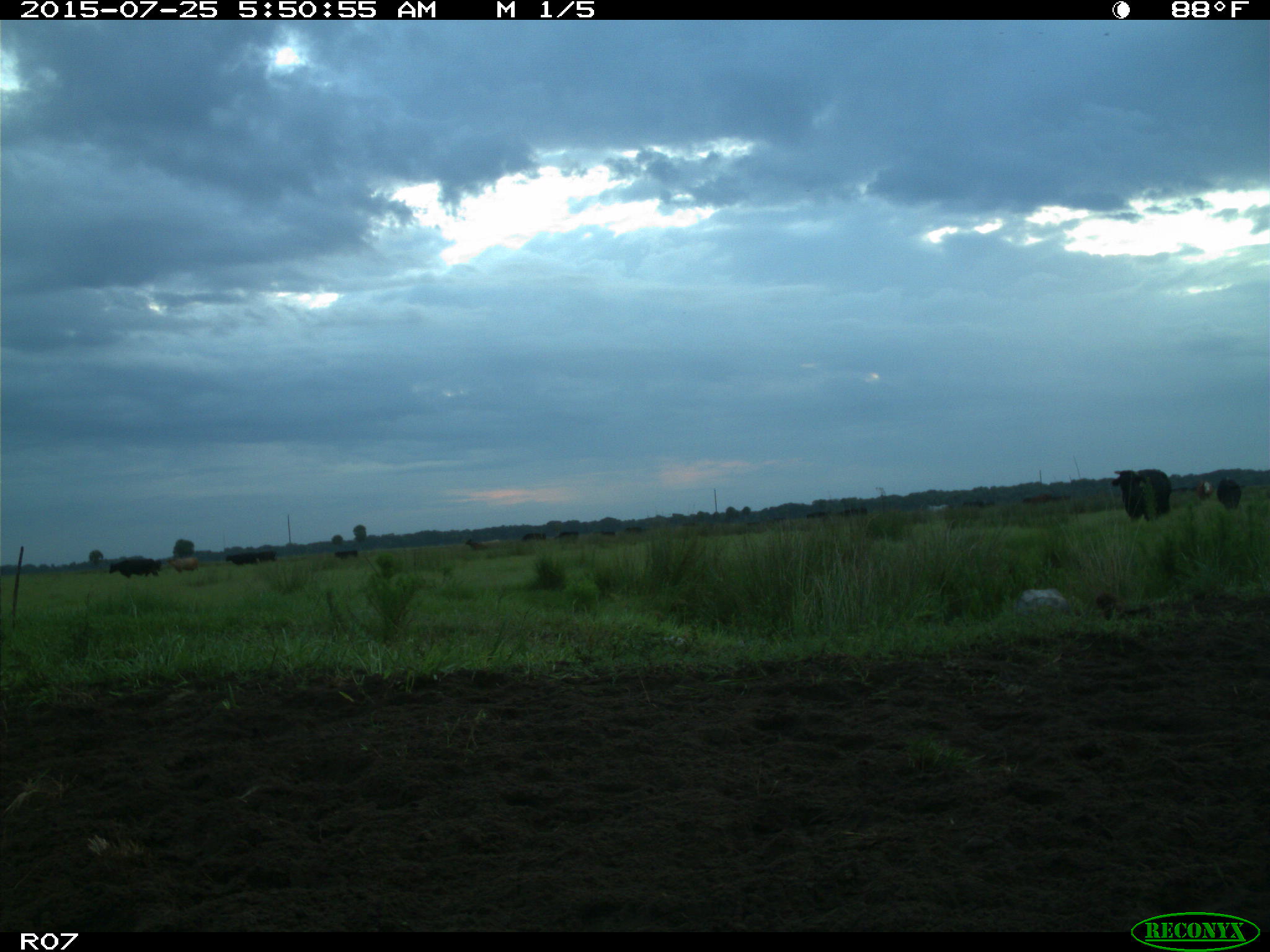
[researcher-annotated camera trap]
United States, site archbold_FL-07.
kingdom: Animalia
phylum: Chordata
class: Mammalia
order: Artiodactyla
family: Bovidae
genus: Bos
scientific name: Bos taurus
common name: domestic cow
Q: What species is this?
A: Bos taurus (domestic cow).